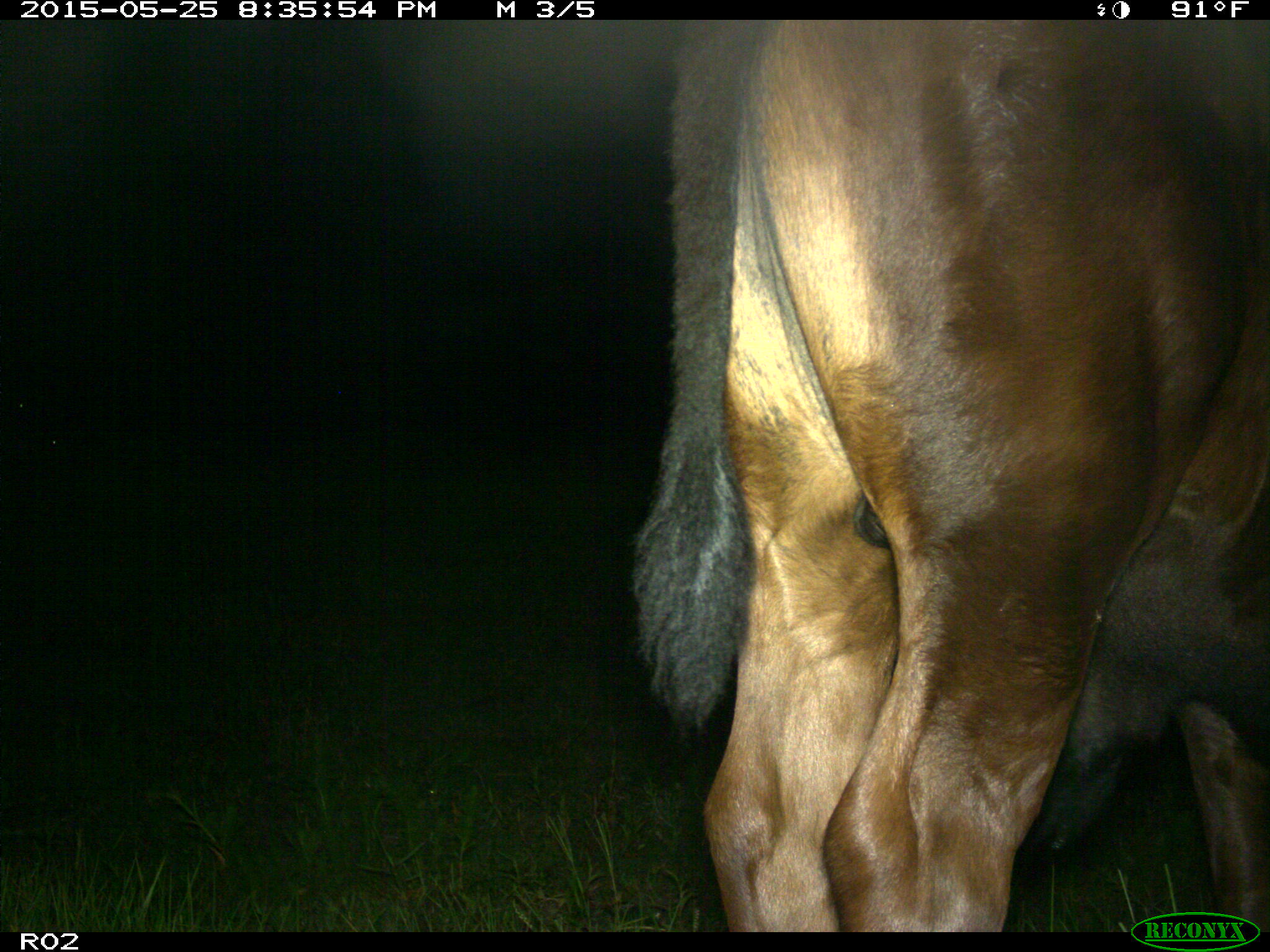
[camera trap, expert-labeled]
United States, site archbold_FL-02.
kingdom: Animalia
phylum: Chordata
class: Mammalia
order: Artiodactyla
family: Bovidae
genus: Bos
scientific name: Bos taurus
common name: domestic cow